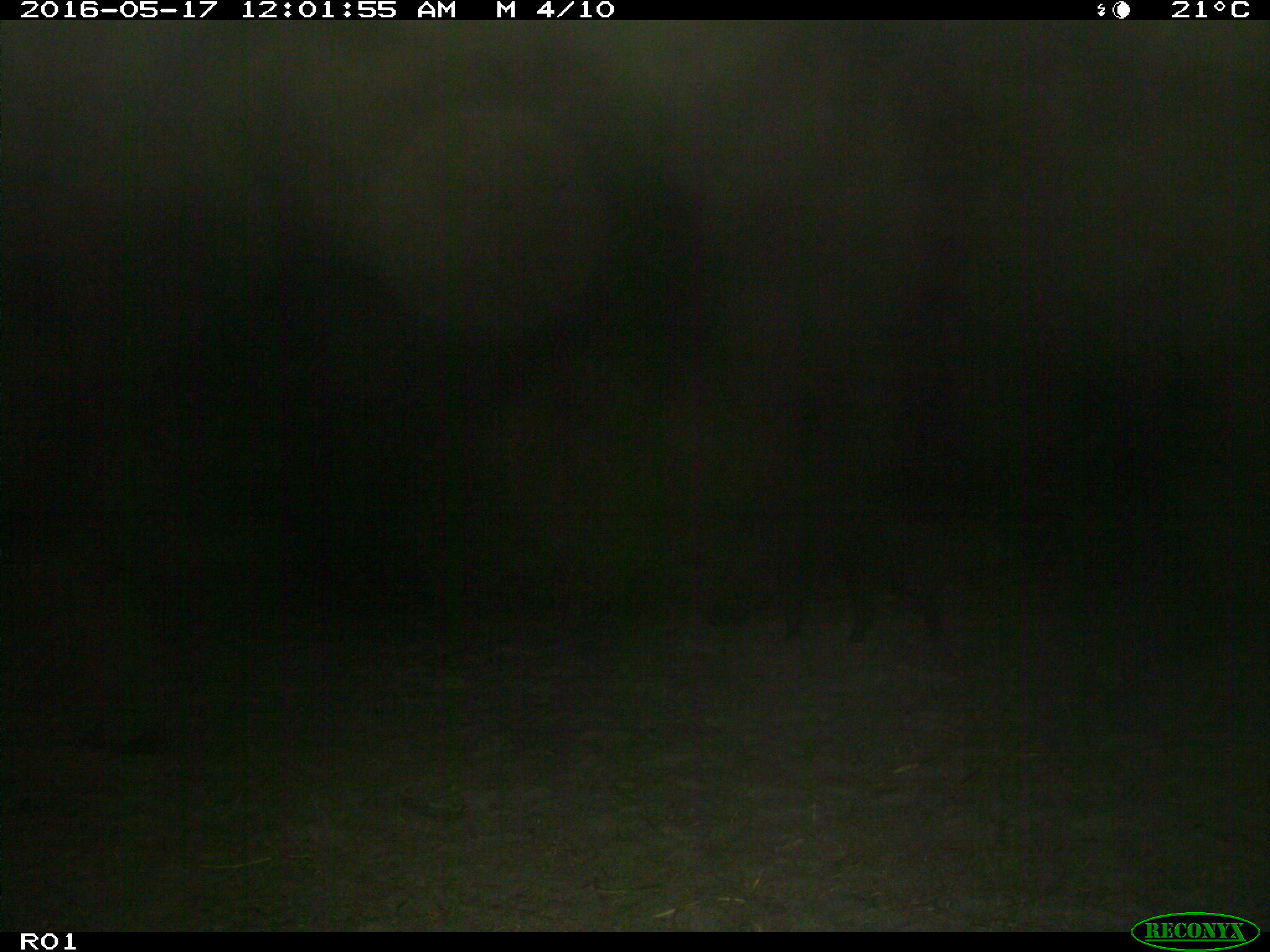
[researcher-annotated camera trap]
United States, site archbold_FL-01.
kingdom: Animalia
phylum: Chordata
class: Mammalia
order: Artiodactyla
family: Suidae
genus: Sus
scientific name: Sus scrofa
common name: wild boar